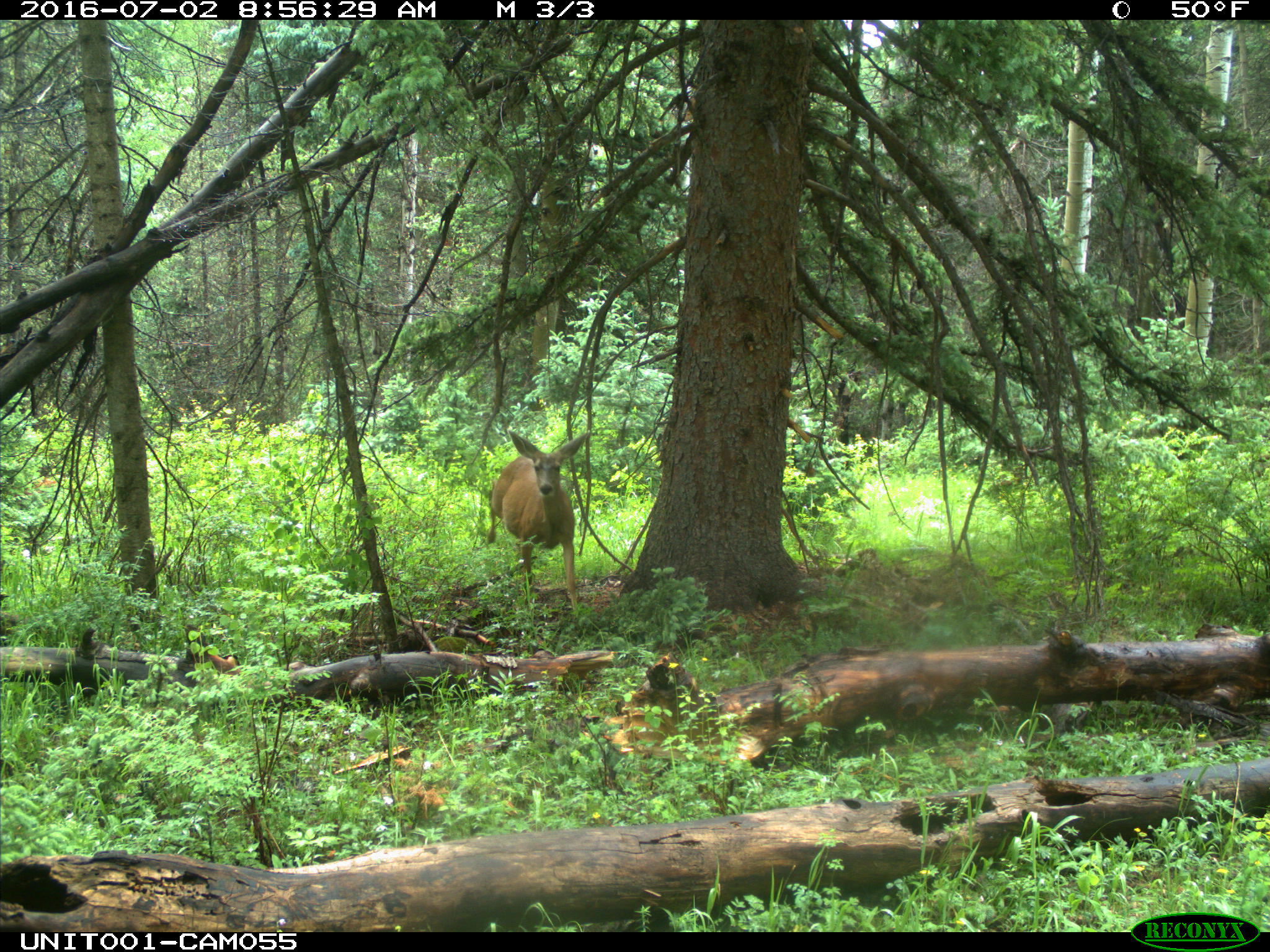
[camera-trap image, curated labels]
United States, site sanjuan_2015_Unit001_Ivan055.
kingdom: Animalia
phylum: Chordata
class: Mammalia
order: Artiodactyla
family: Cervidae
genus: Odocoileus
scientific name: Odocoileus hemionus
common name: mule deer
Odocoileus hemionus (mule deer).